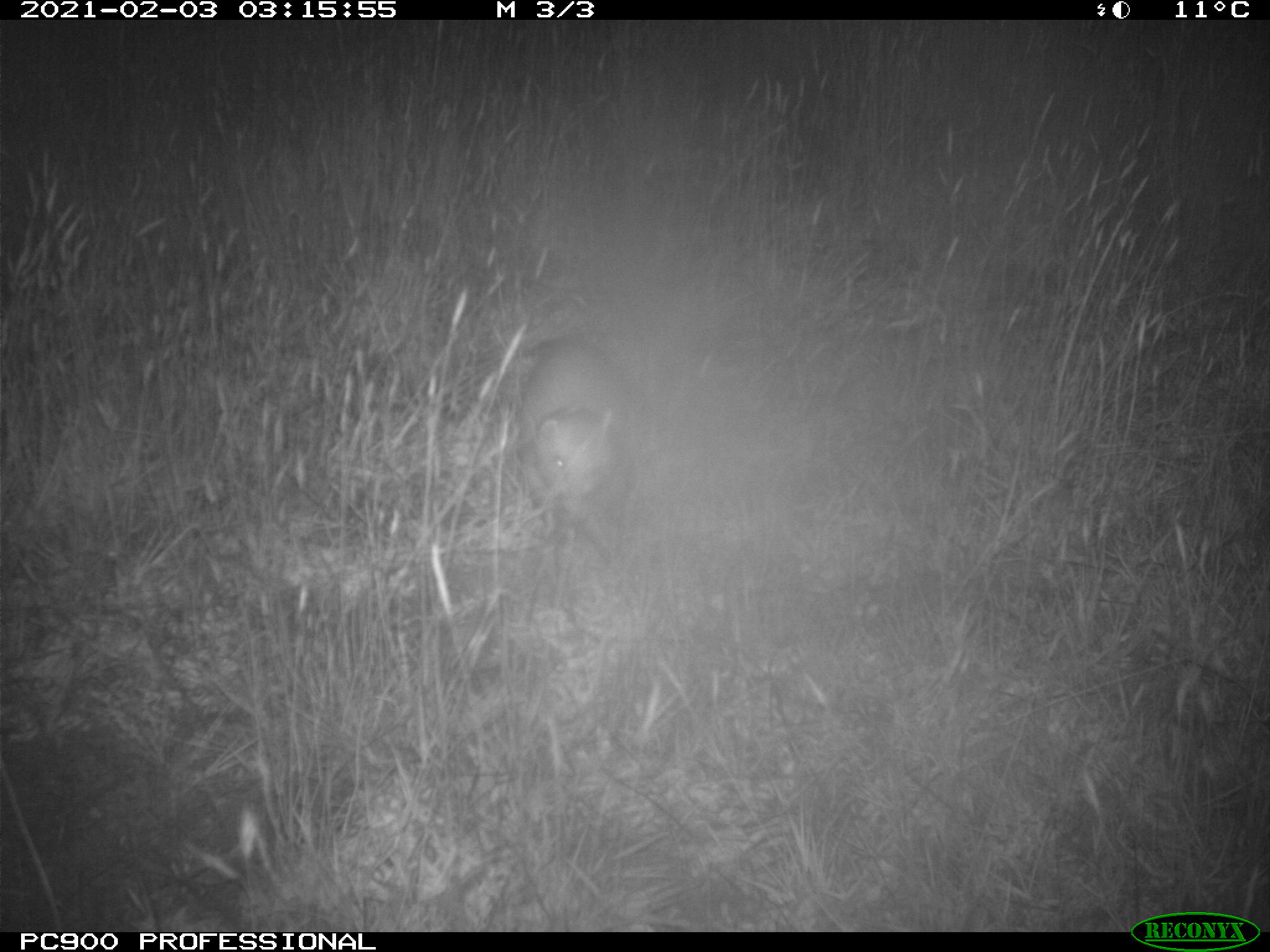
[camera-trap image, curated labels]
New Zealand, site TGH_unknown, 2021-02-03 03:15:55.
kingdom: Animalia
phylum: Chordata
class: Mammalia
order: Carnivora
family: Mustelidae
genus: Mustela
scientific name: Mustela furo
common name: ferret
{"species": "ferret (Mustela furo)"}